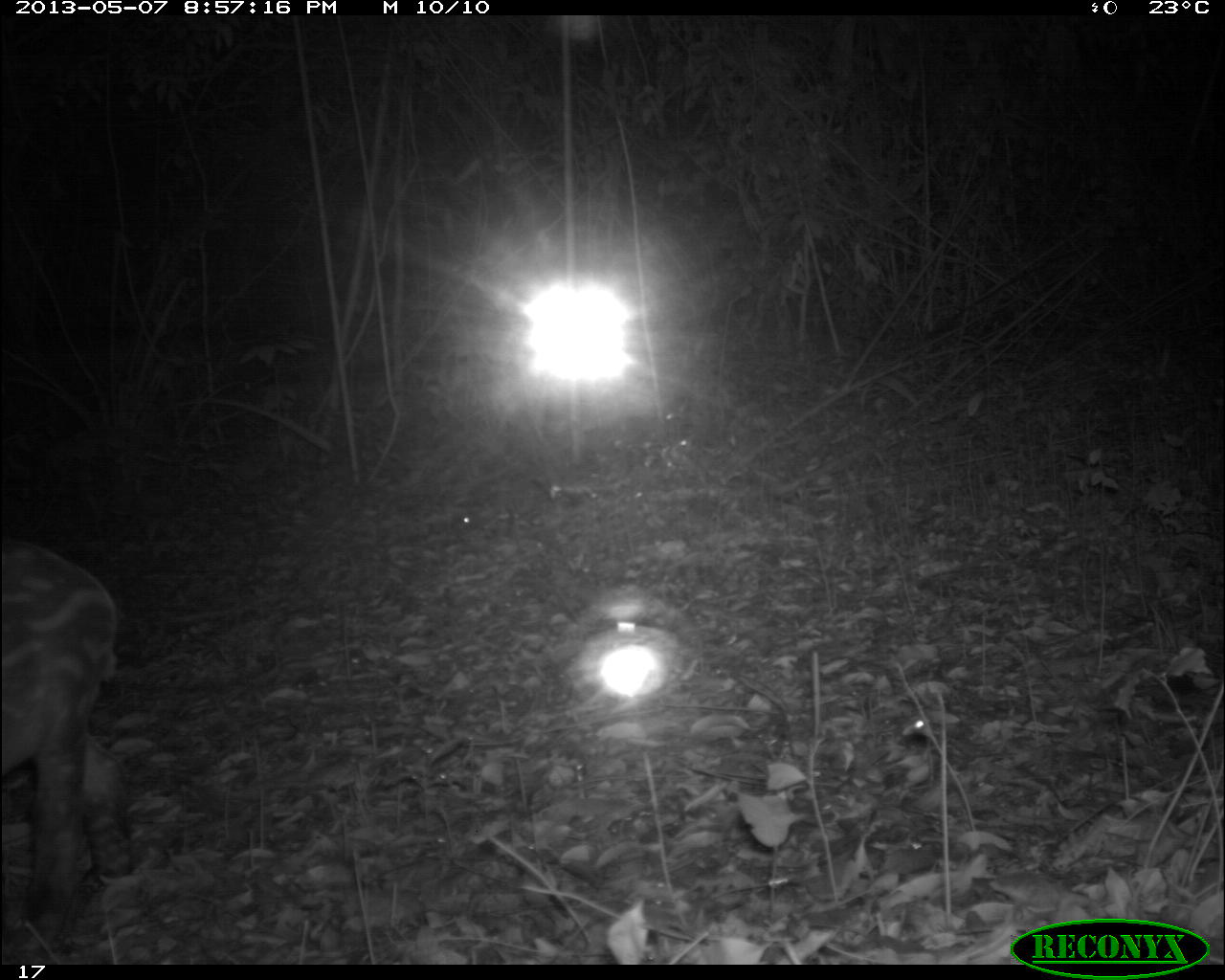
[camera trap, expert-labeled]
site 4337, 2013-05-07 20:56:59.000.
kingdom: Animalia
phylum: Chordata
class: Mammalia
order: Perissodactyla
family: Tapiridae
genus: Tapirus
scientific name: Tapirus bairdii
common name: baird's tapir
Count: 2.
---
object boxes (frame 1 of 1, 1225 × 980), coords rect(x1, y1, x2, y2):
tapirus bairdii: rect(0, 547, 130, 941)